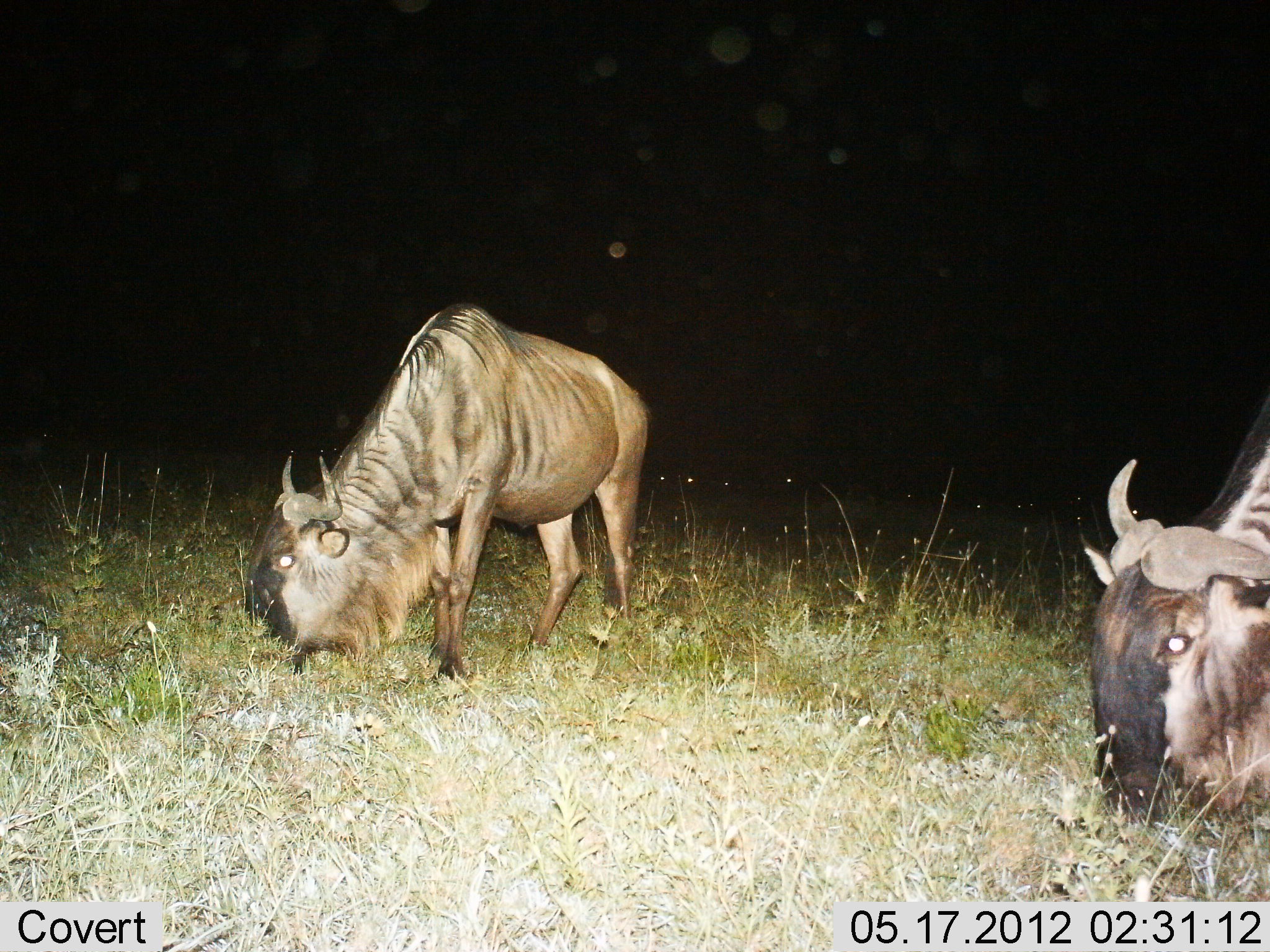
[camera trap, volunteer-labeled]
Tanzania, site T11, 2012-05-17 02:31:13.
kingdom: Animalia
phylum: Chordata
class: Mammalia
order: Artiodactyla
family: Bovidae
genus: Connochaetes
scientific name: Connochaetes taurinus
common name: blue wildebeest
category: wildebeest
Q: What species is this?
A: Wildebeest (blue wildebeest) (Connochaetes taurinus).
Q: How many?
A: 2.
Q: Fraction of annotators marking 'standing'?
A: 30%.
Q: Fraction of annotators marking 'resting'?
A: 0%.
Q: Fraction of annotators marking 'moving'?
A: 0%.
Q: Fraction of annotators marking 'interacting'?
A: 0%.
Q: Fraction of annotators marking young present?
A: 0%.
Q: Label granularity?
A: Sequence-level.